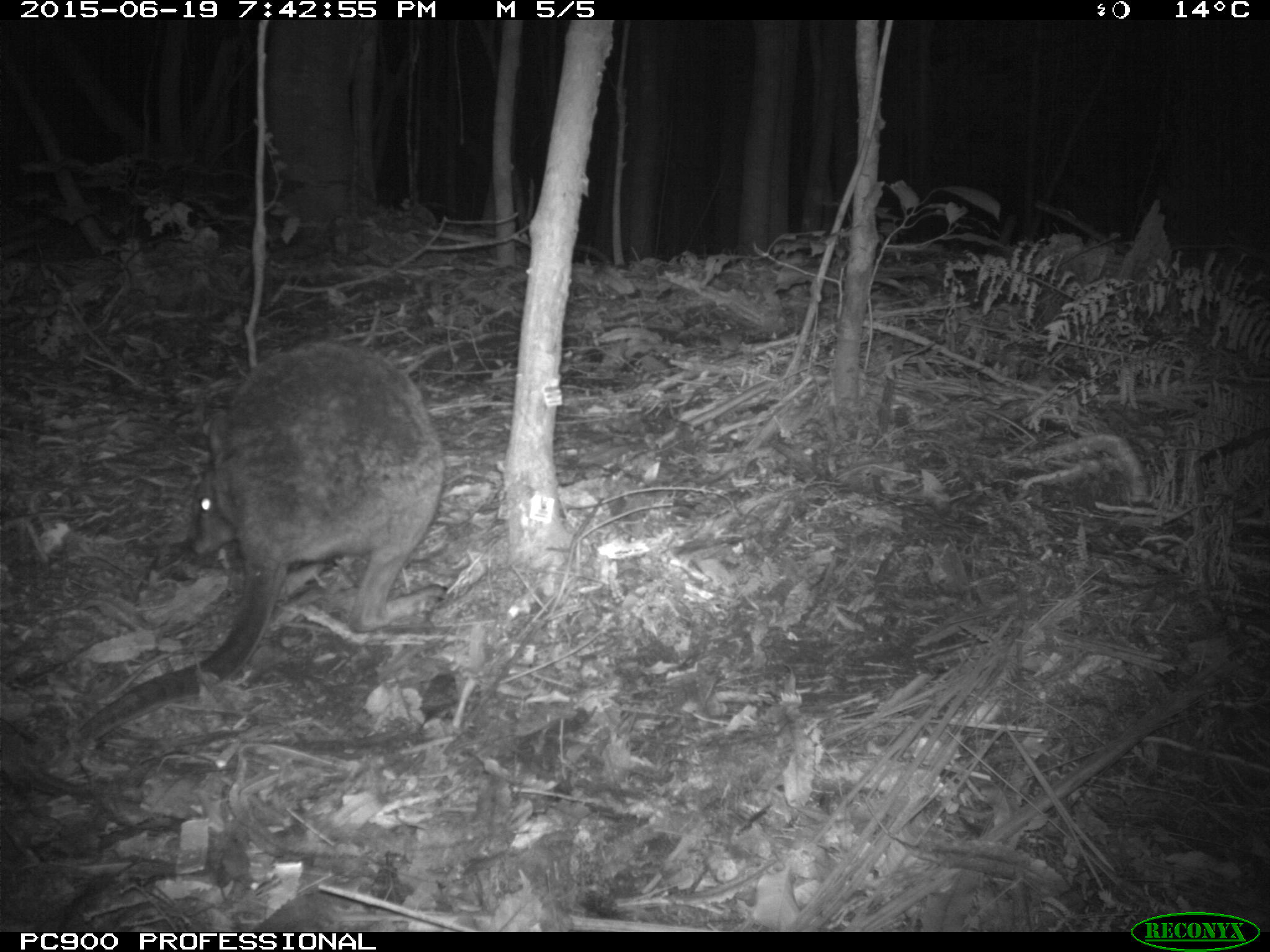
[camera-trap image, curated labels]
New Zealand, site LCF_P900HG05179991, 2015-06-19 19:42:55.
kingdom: Animalia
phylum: Chordata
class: Mammalia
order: Diprotodontia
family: Macropodidae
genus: Notamacropus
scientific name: Notamacropus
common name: wallaby